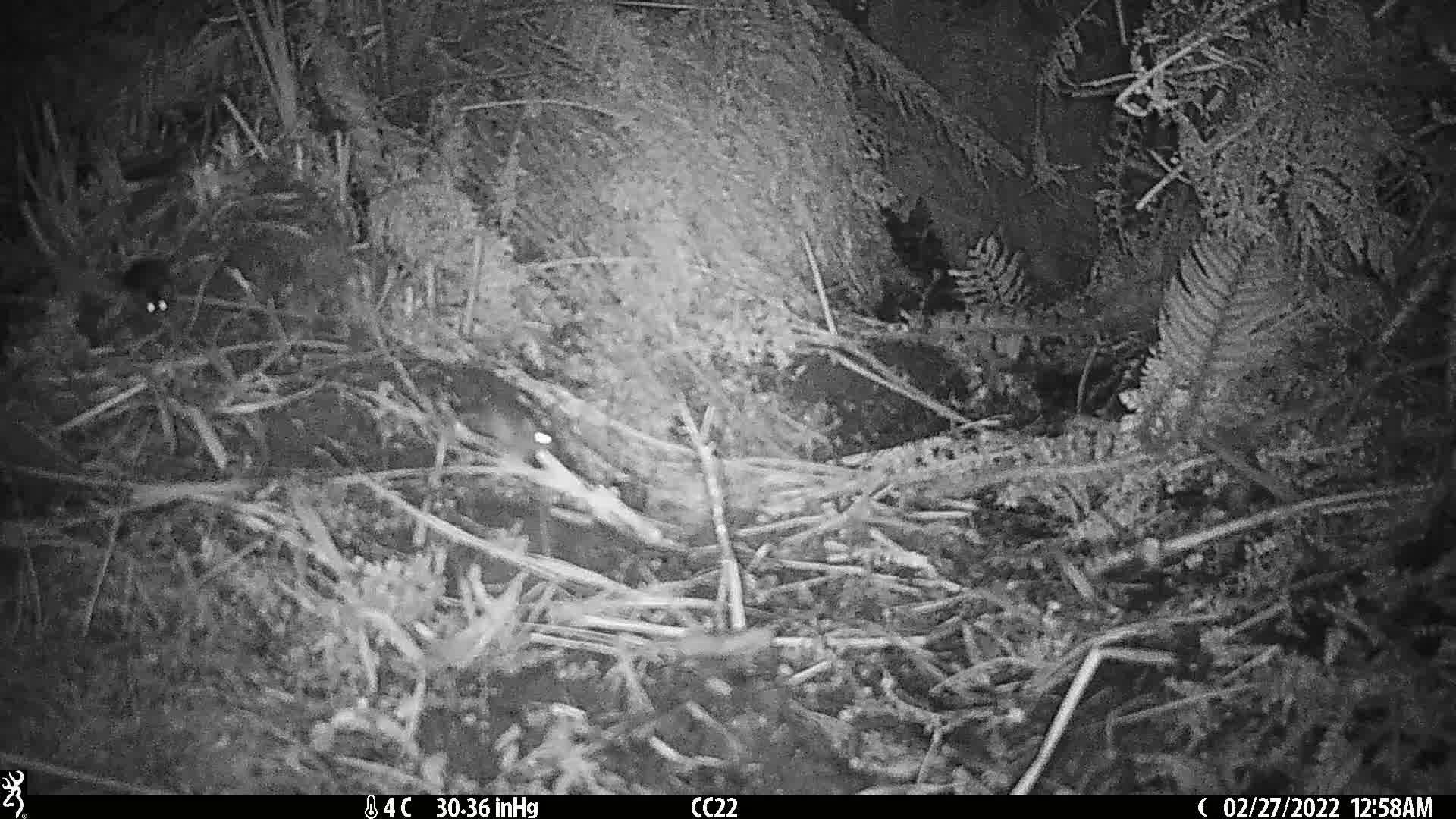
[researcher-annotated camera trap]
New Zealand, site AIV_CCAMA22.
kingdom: Animalia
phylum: Chordata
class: Mammalia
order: Rodentia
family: Muridae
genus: Mus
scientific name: Mus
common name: mouse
Mouse (Mus).